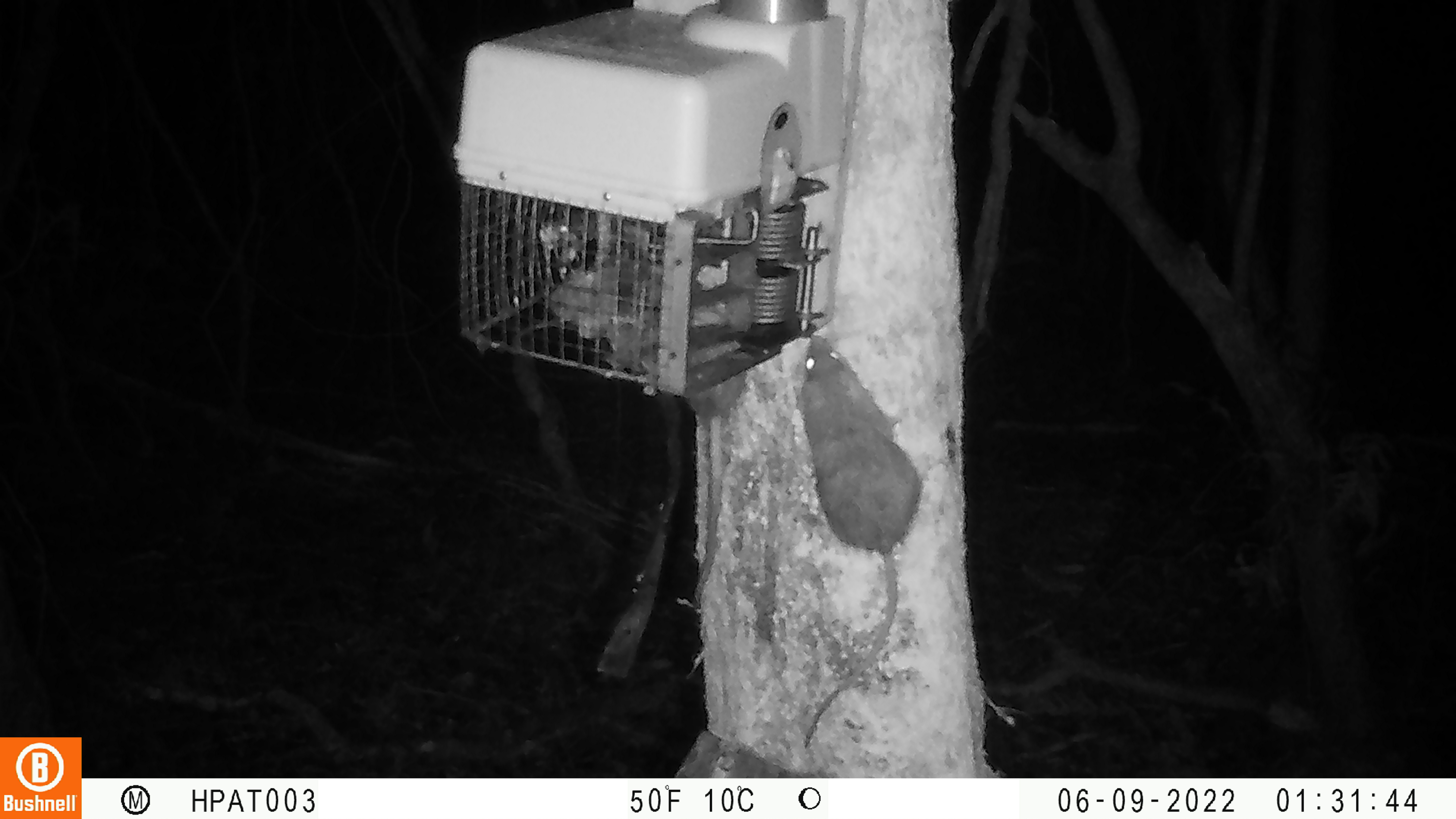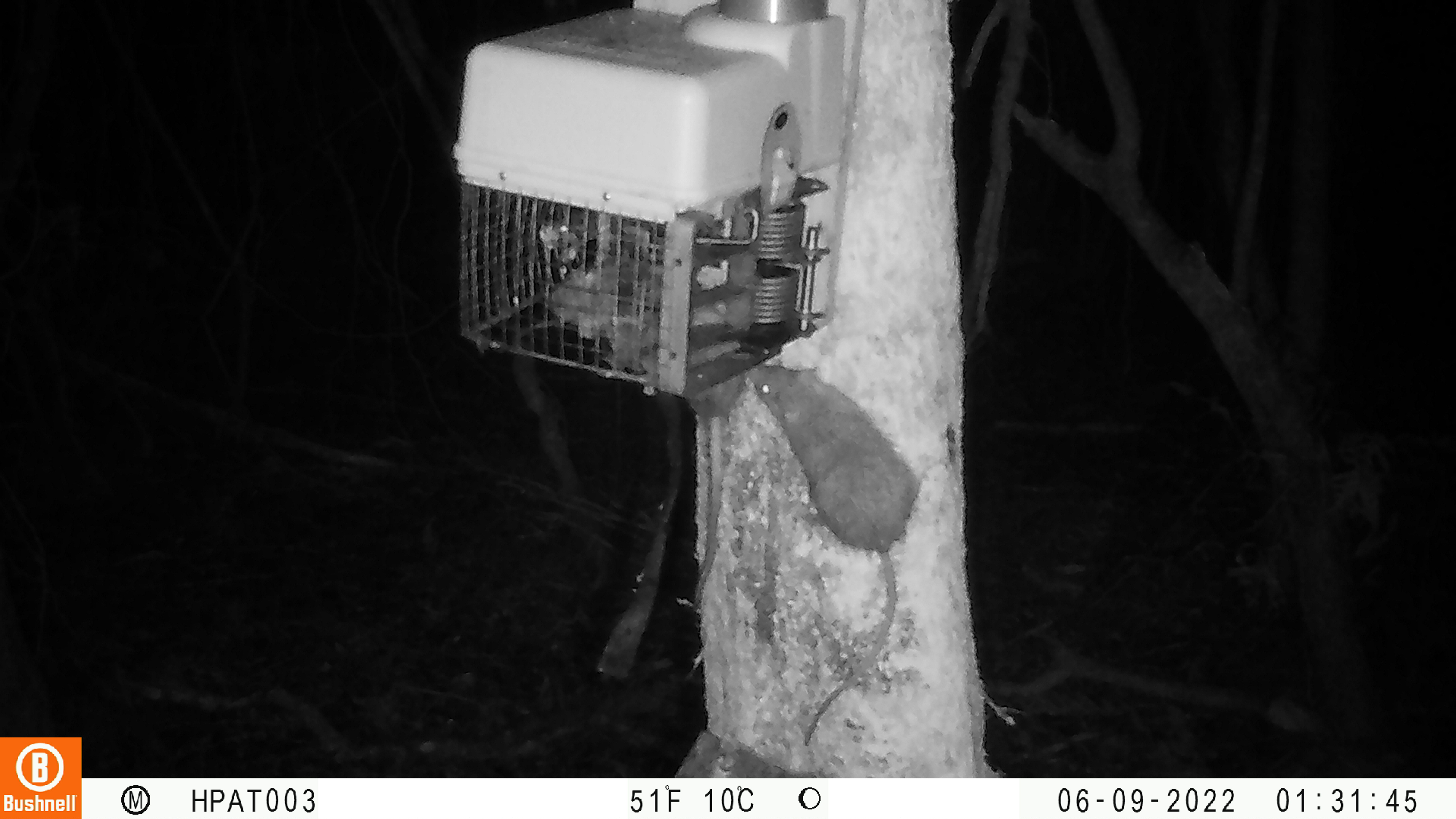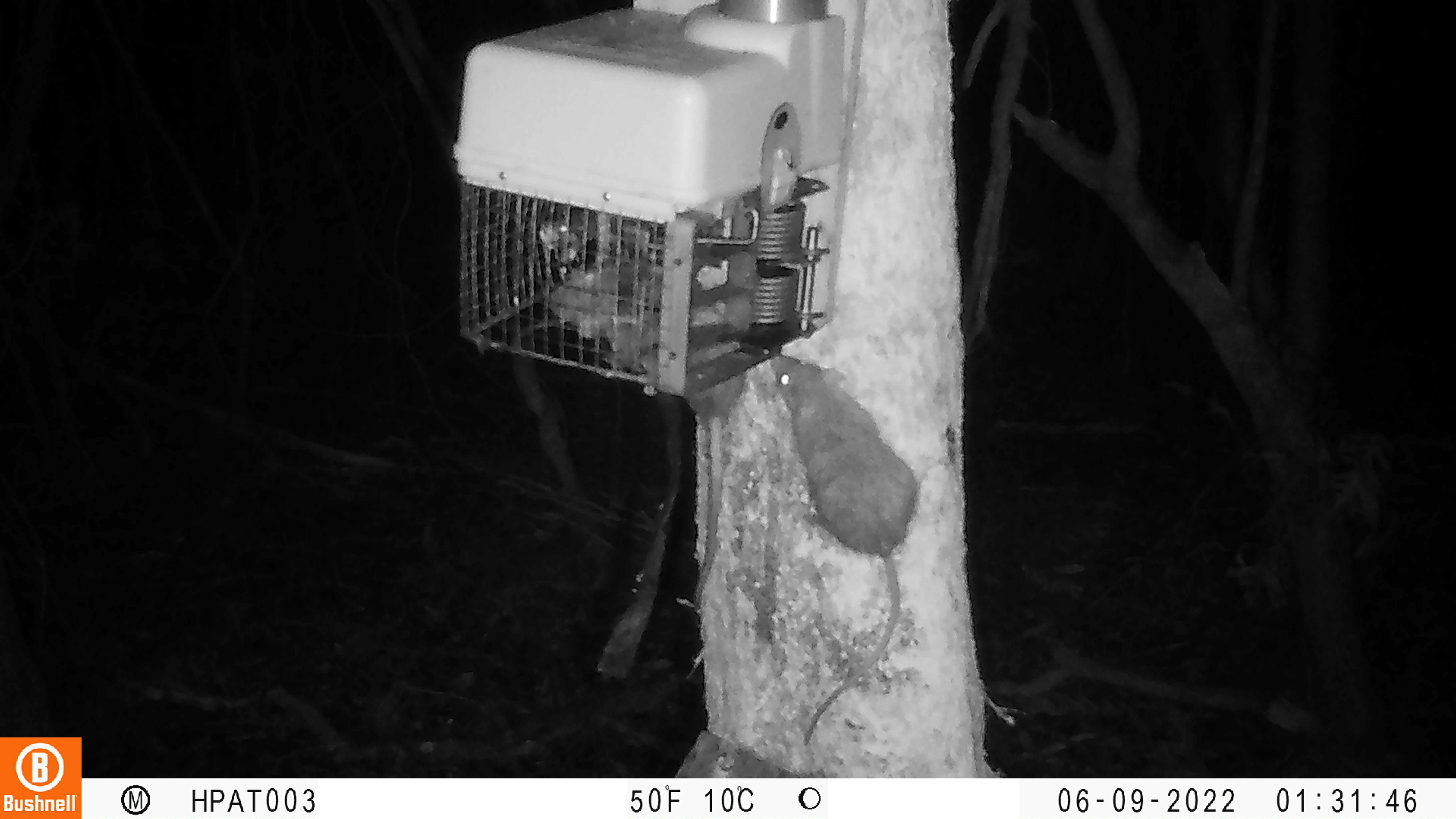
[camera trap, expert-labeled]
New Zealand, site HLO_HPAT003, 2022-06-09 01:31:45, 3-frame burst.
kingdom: Animalia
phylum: Chordata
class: Mammalia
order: Rodentia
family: Muridae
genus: Rattus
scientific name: Rattus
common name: rat